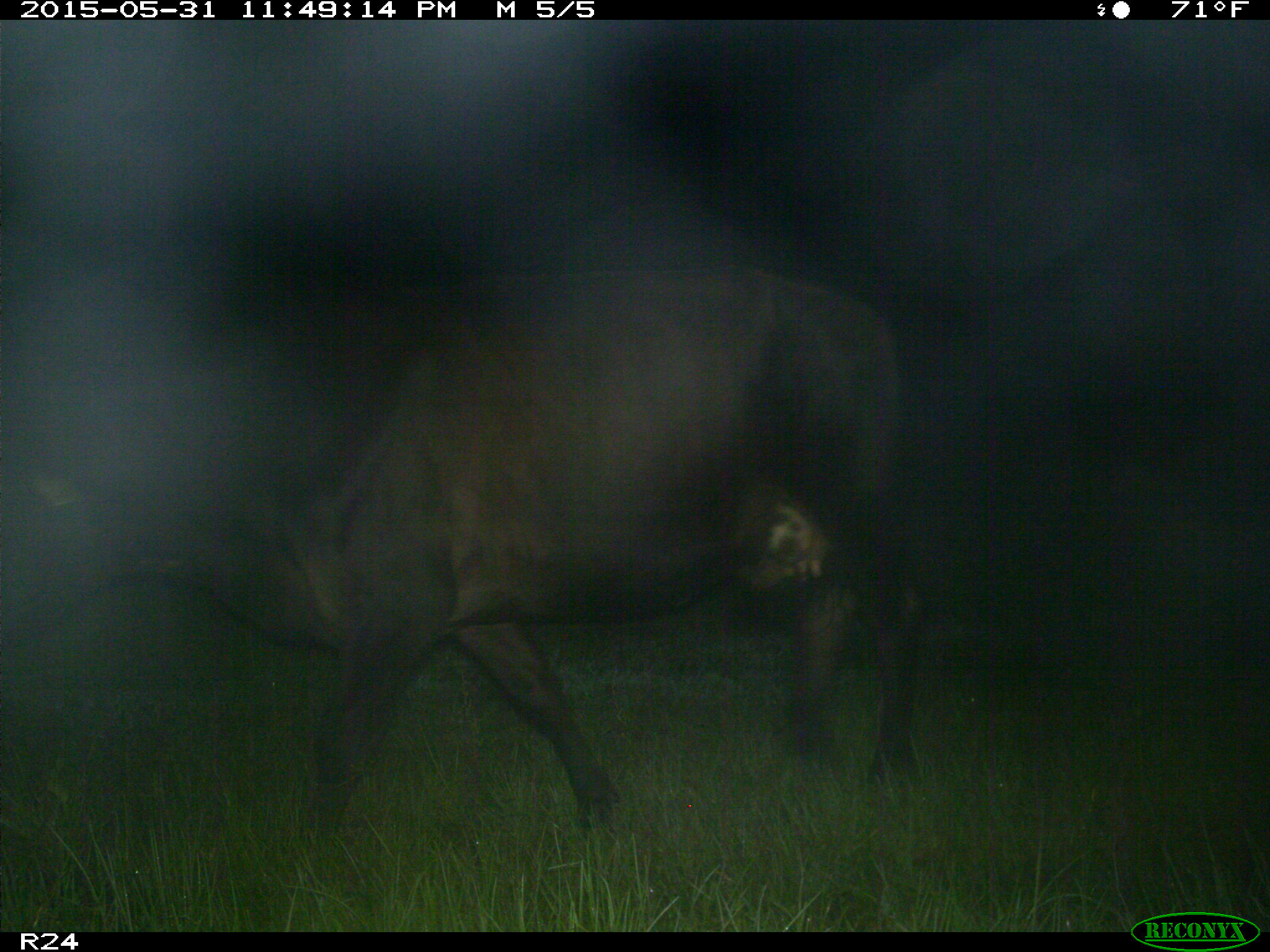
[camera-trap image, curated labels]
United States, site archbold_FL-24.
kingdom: Animalia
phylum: Chordata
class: Mammalia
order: Artiodactyla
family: Bovidae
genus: Bos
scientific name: Bos taurus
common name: domestic cow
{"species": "Bos taurus (domestic cow)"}